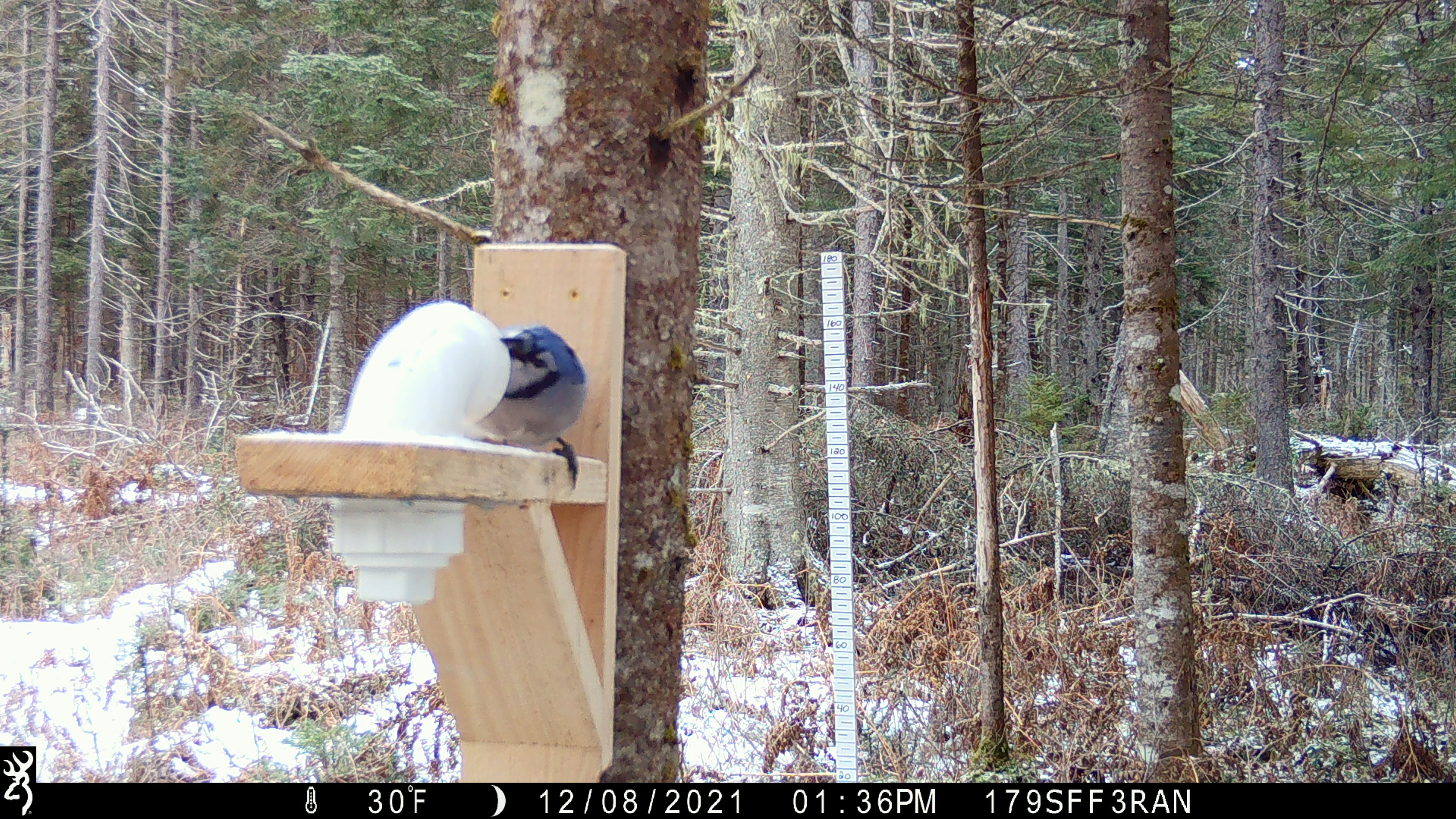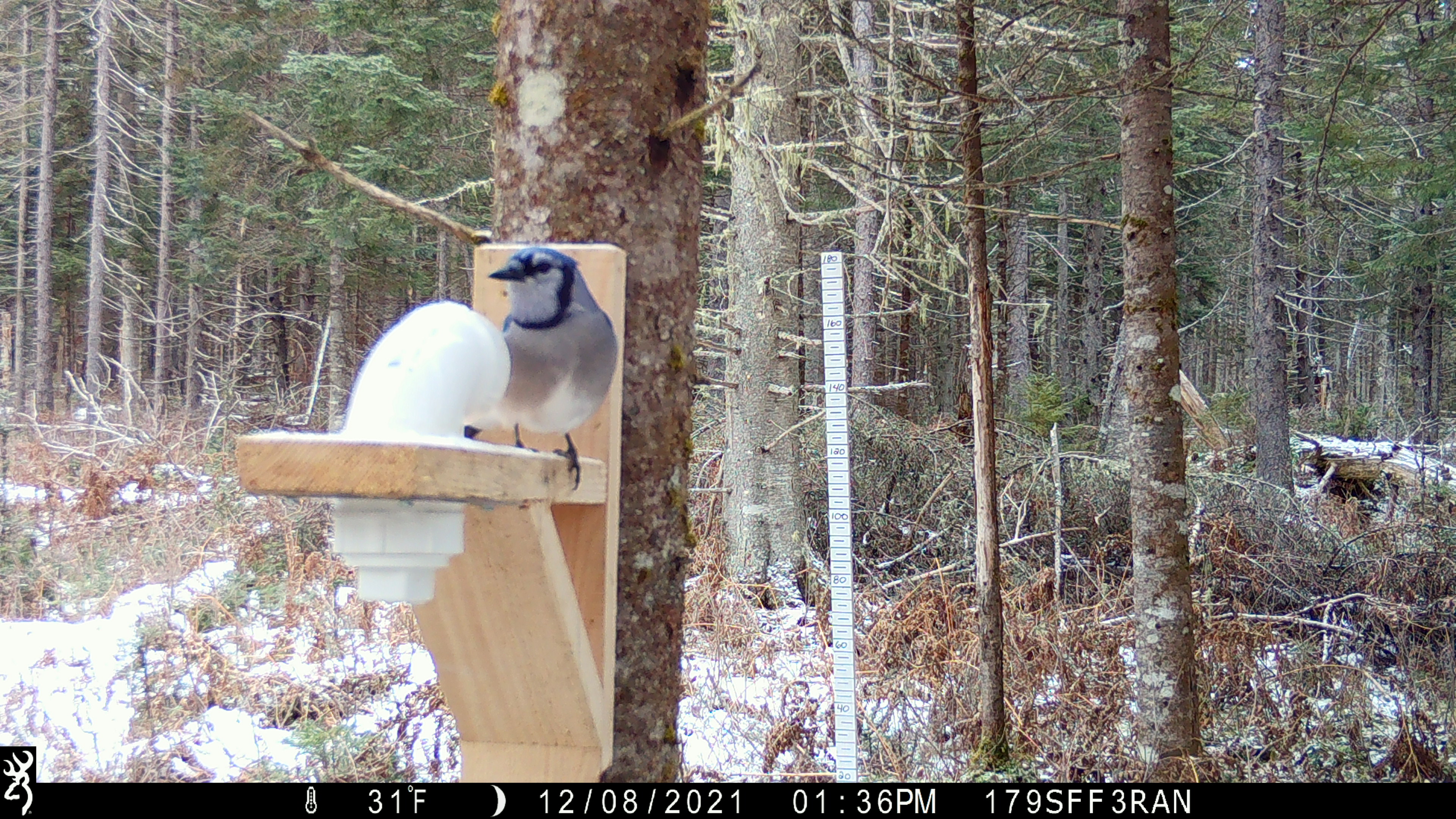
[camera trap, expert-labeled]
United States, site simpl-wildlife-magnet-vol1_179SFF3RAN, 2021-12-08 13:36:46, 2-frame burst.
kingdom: Animalia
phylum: Chordata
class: Aves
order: Passeriformes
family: Corvidae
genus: Cyanocitta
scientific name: Cyanocitta cristata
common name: blue jay